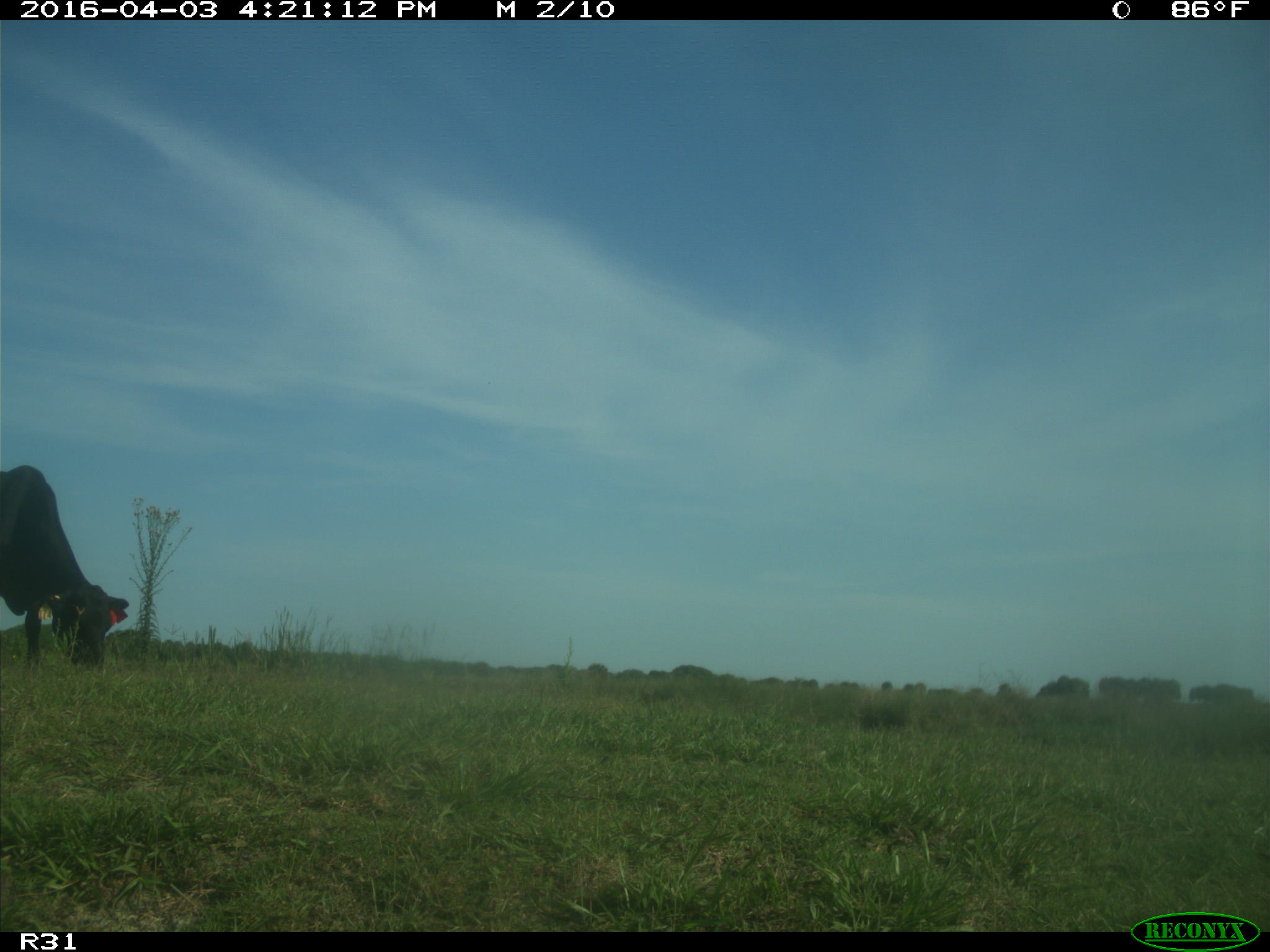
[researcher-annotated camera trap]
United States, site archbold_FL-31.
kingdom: Animalia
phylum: Chordata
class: Mammalia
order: Artiodactyla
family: Bovidae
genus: Bos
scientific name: Bos taurus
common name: domestic cow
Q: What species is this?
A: Bos taurus (domestic cow).